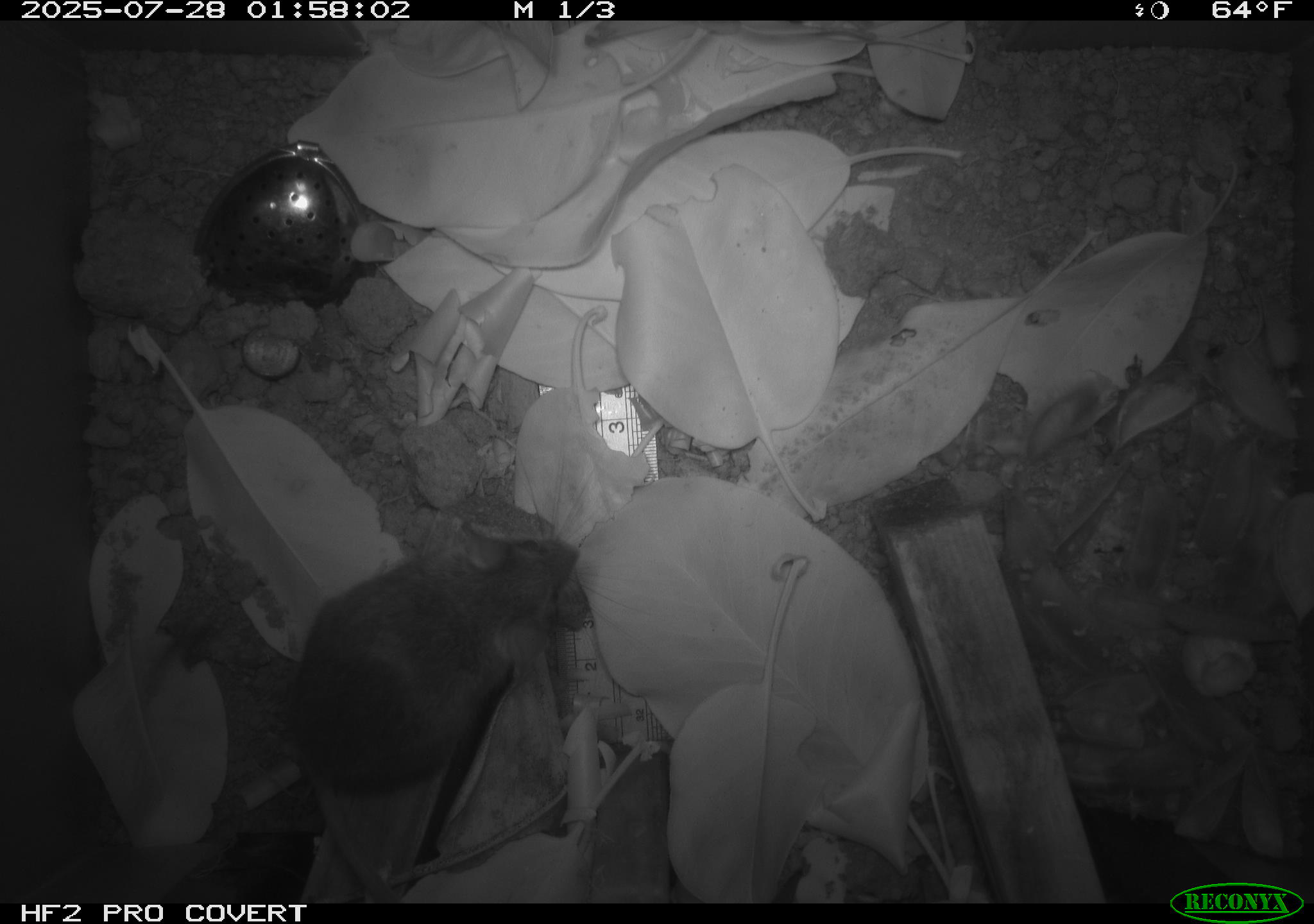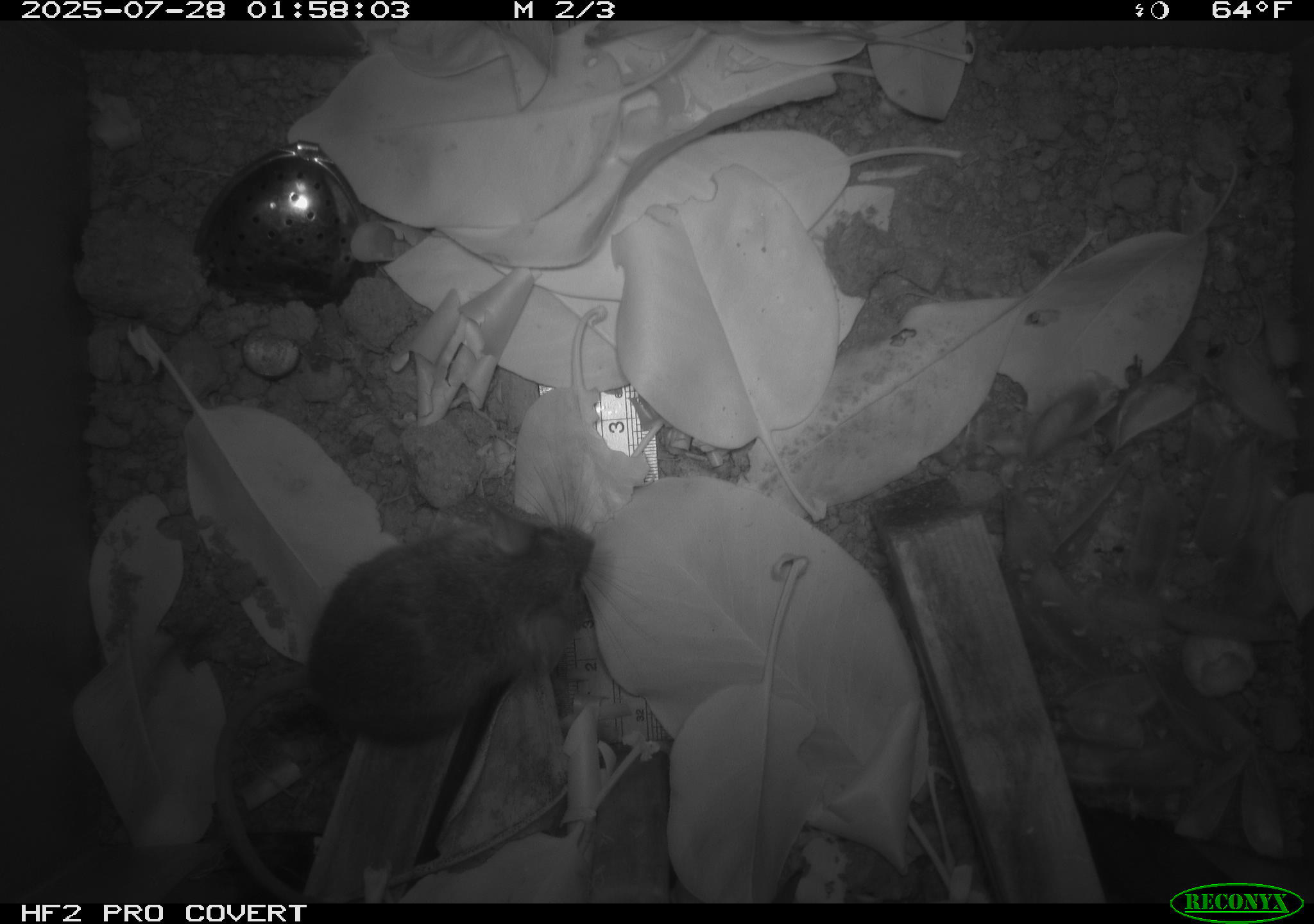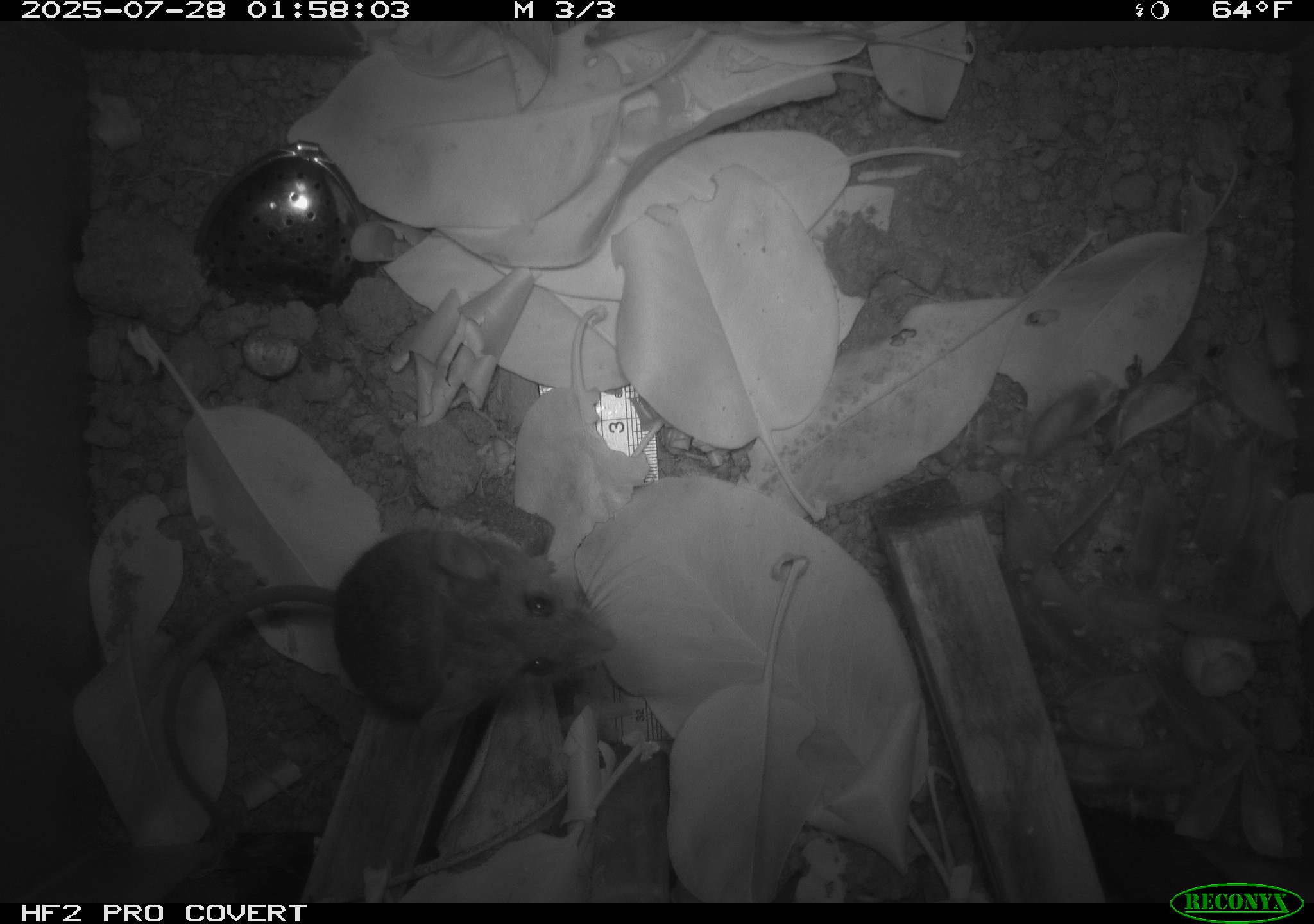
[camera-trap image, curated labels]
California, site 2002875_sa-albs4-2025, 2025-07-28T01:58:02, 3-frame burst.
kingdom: Animalia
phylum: Chordata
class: Mammalia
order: Rodentia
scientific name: Rodentia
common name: mouse species